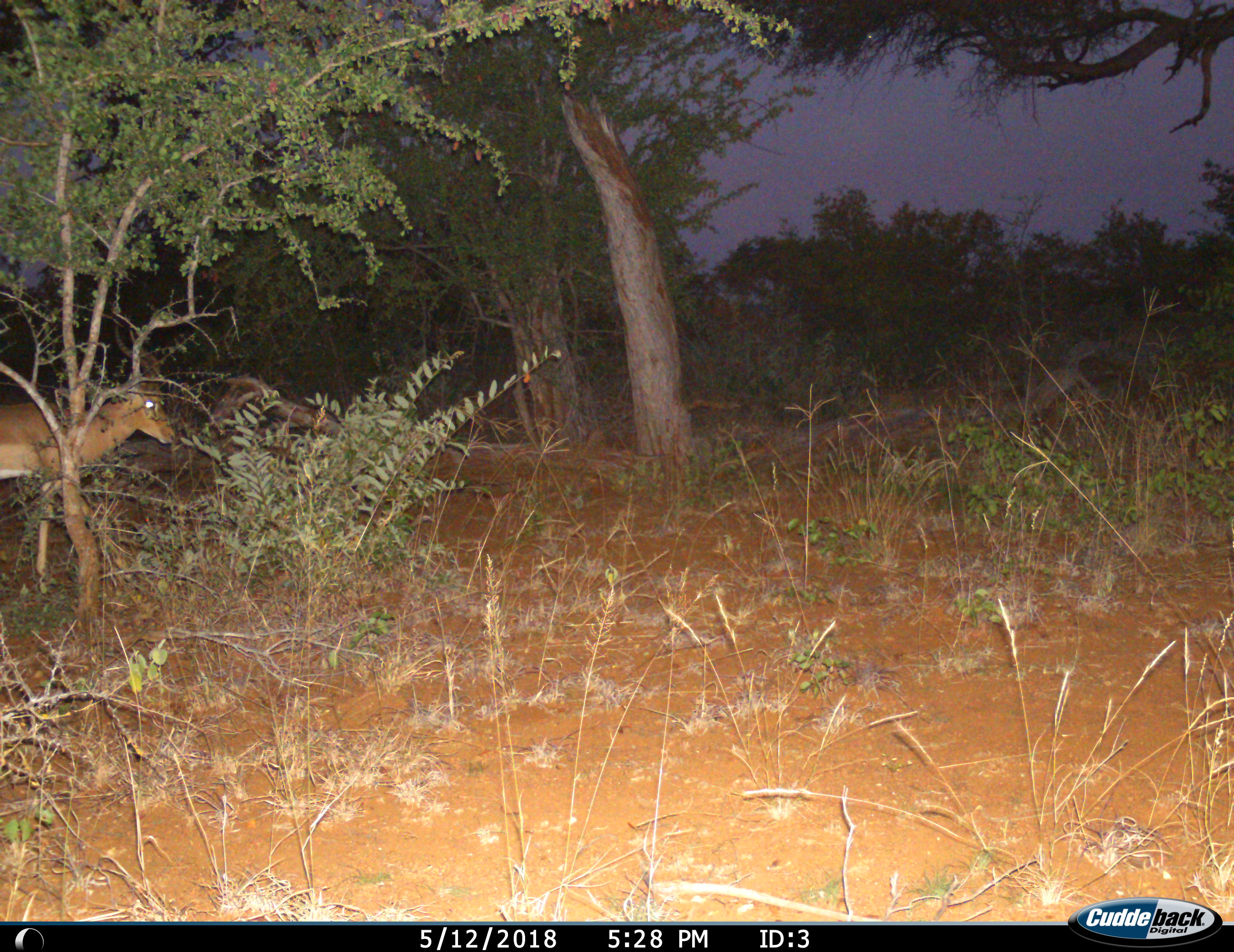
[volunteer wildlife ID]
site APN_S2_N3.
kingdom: Animalia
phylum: Chordata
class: Mammalia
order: Artiodactyla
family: Bovidae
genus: Aepyceros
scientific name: Aepyceros melampus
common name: impala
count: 1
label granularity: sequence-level